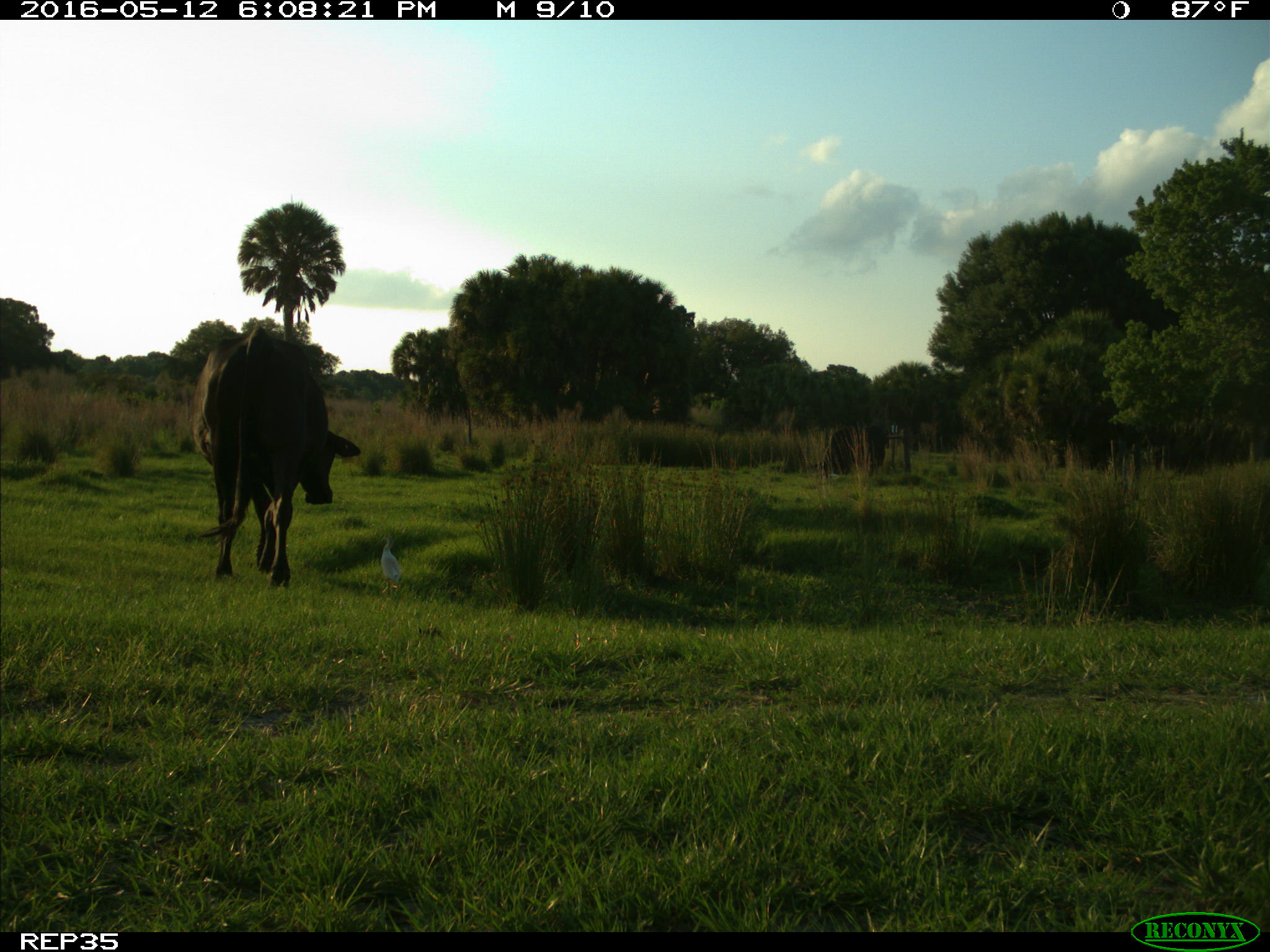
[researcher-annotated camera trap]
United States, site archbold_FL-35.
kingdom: Animalia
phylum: Chordata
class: Mammalia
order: Artiodactyla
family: Bovidae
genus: Bos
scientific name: Bos taurus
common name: domestic cow